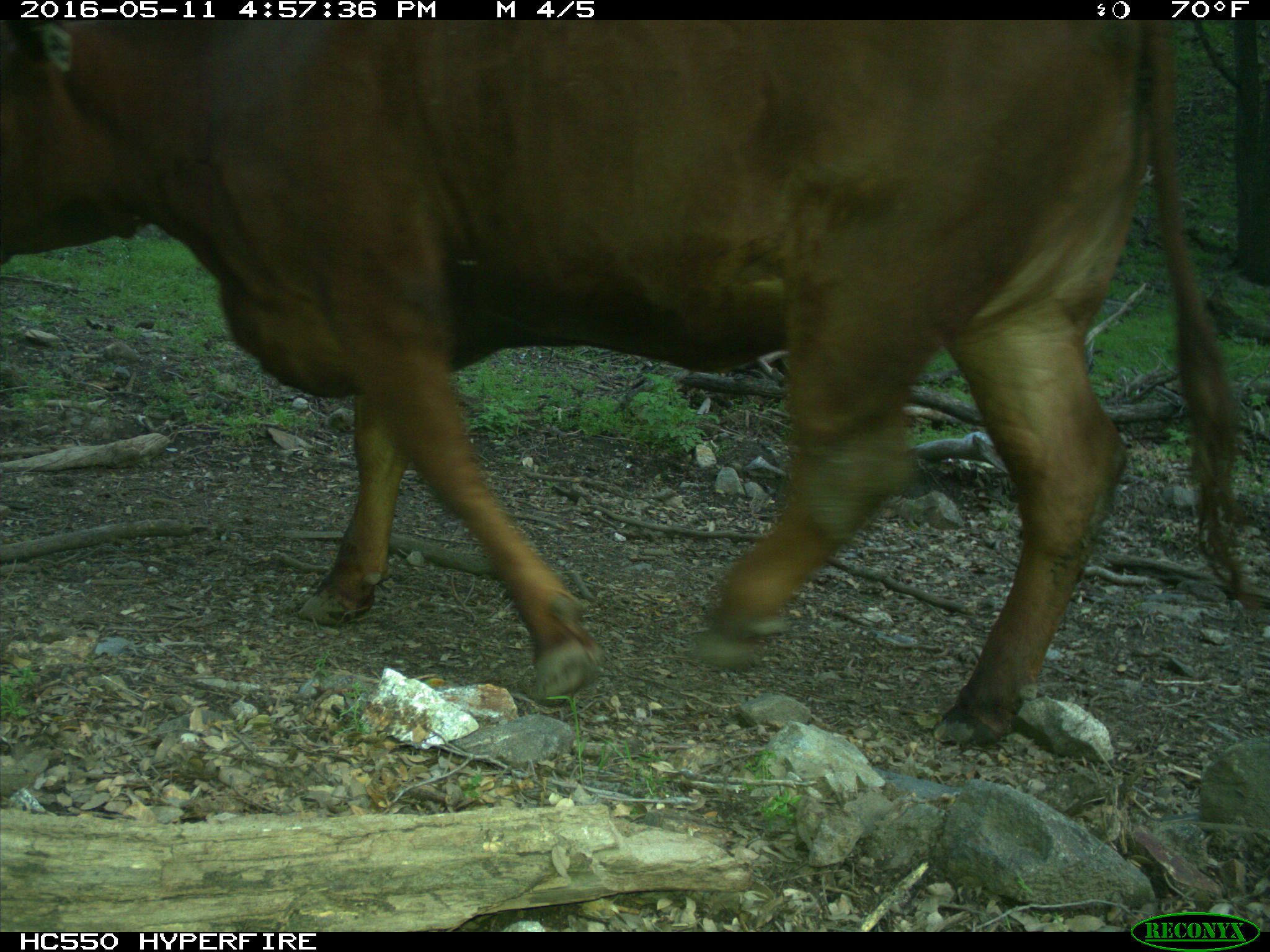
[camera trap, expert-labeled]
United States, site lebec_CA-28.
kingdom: Animalia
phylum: Chordata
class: Mammalia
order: Artiodactyla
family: Bovidae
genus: Bos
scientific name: Bos taurus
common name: domestic cow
Bos taurus (domestic cow).